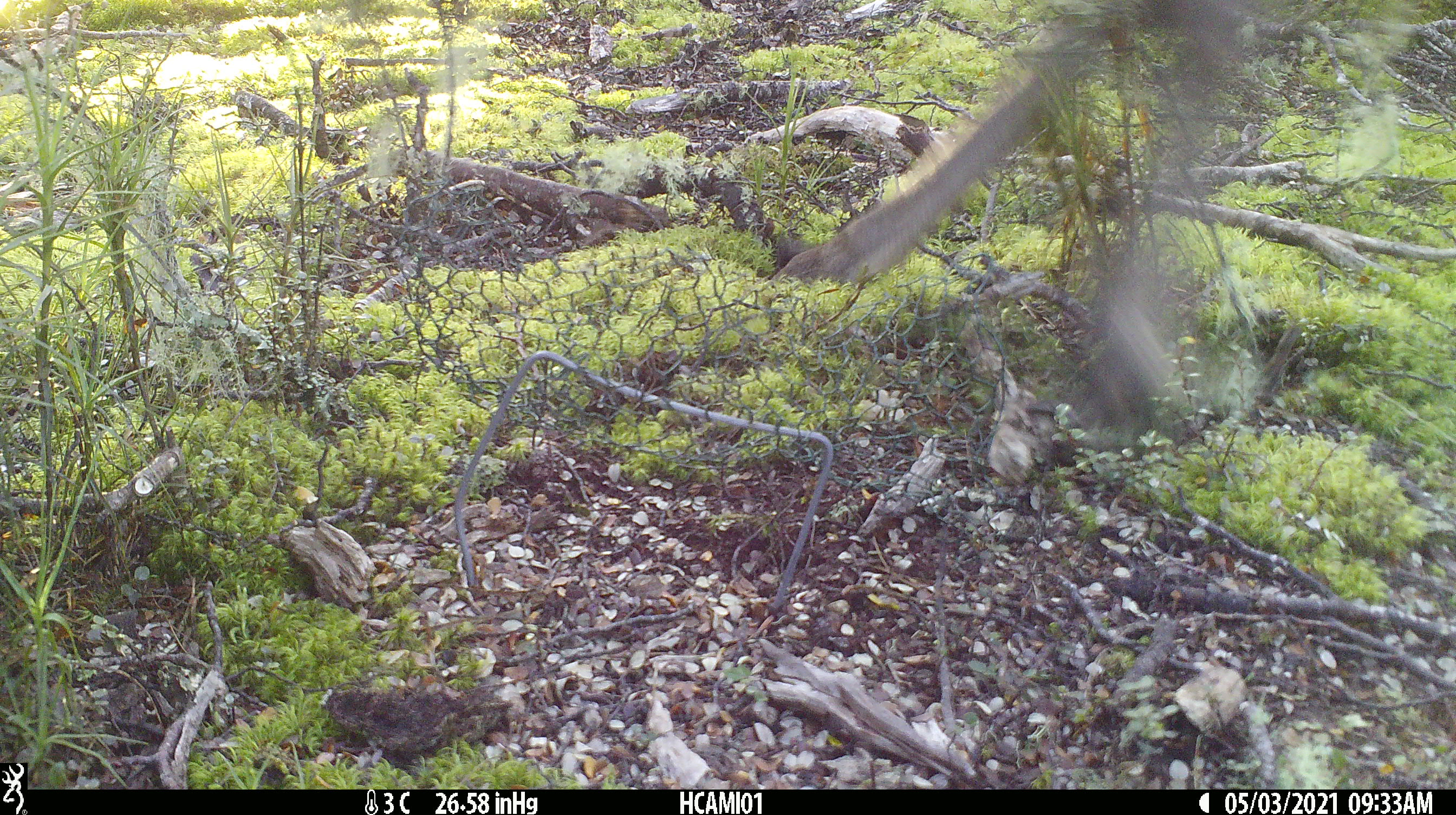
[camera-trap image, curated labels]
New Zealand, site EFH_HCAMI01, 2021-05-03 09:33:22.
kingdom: Animalia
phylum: Chordata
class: Mammalia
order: Artiodactyla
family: Cervidae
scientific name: Cervidae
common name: deer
Deer (Cervidae).